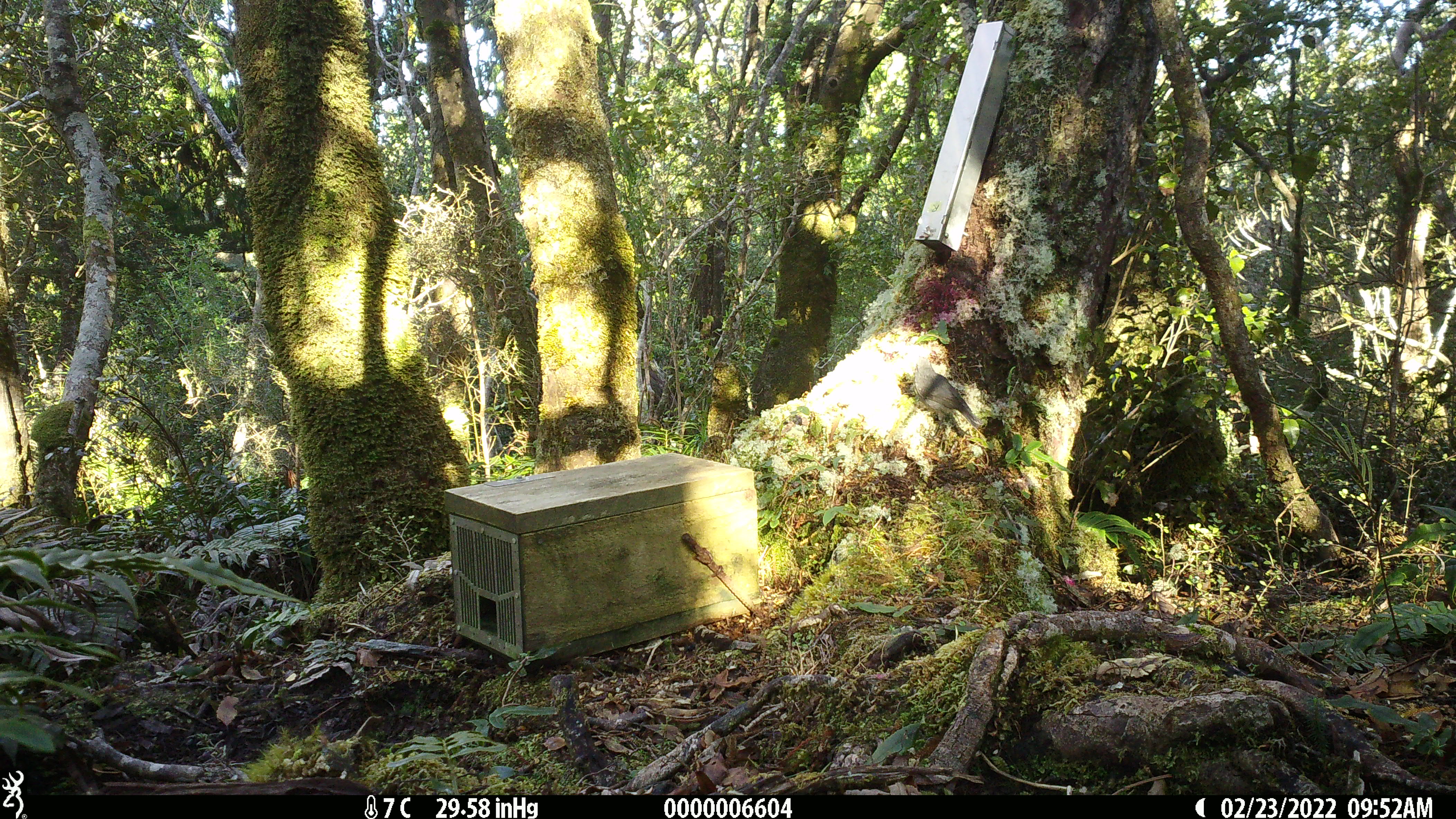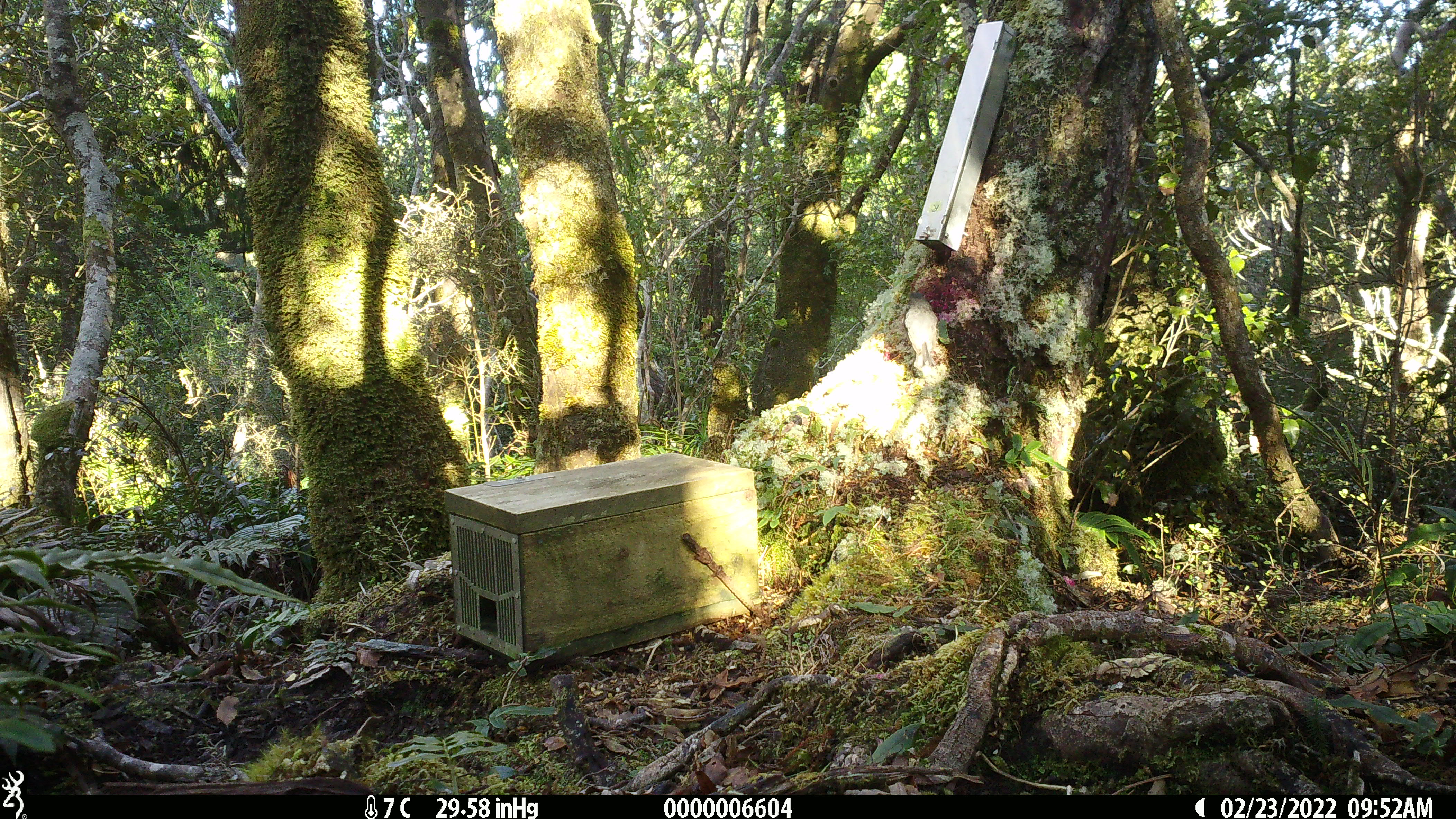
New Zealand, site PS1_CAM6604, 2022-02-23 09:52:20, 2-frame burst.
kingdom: Animalia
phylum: Chordata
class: Aves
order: Passeriformes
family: Petroicidae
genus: Petroica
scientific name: Petroica australis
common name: new zealand robin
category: robin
Robin (new zealand robin) (Petroica australis).